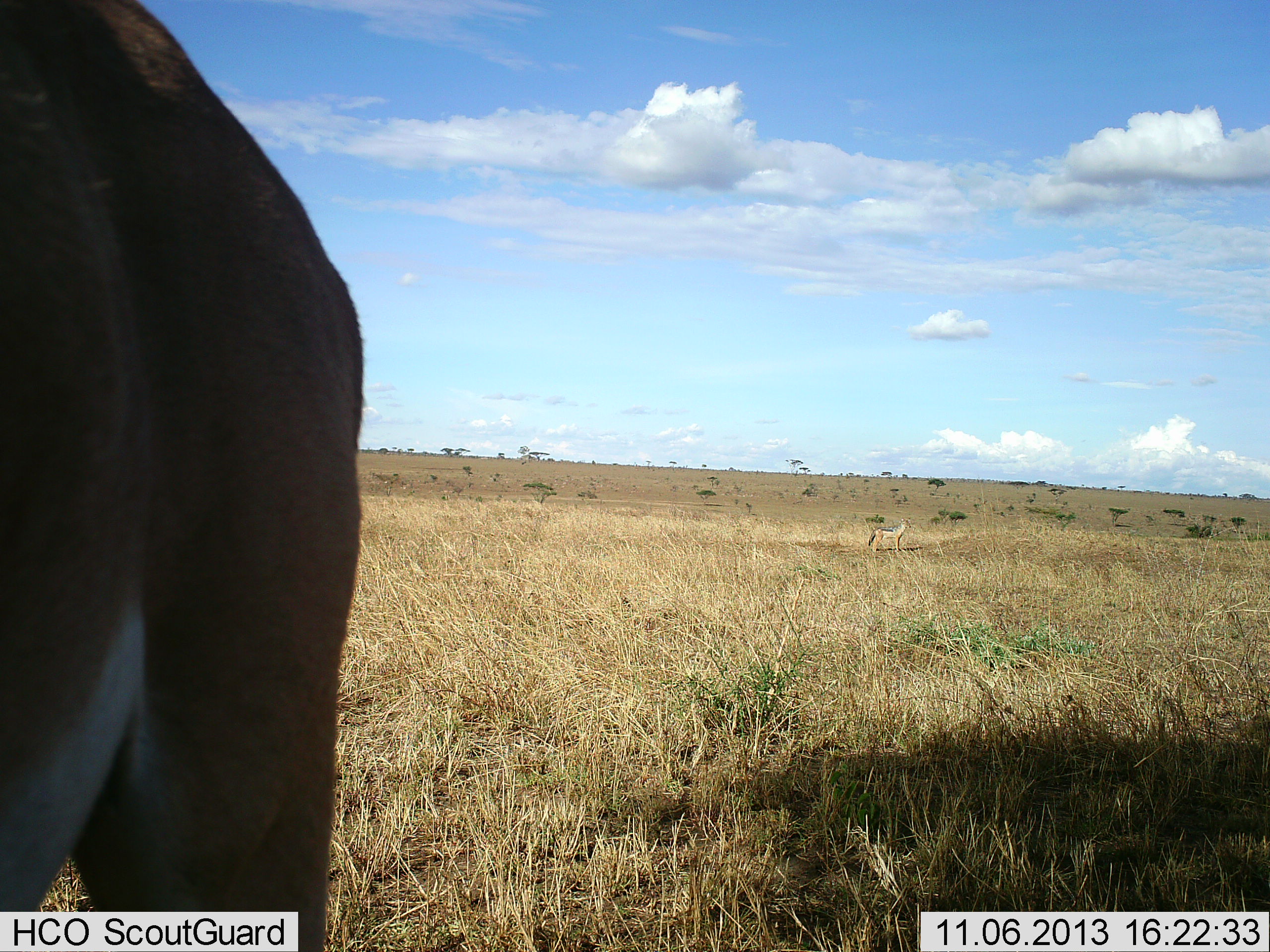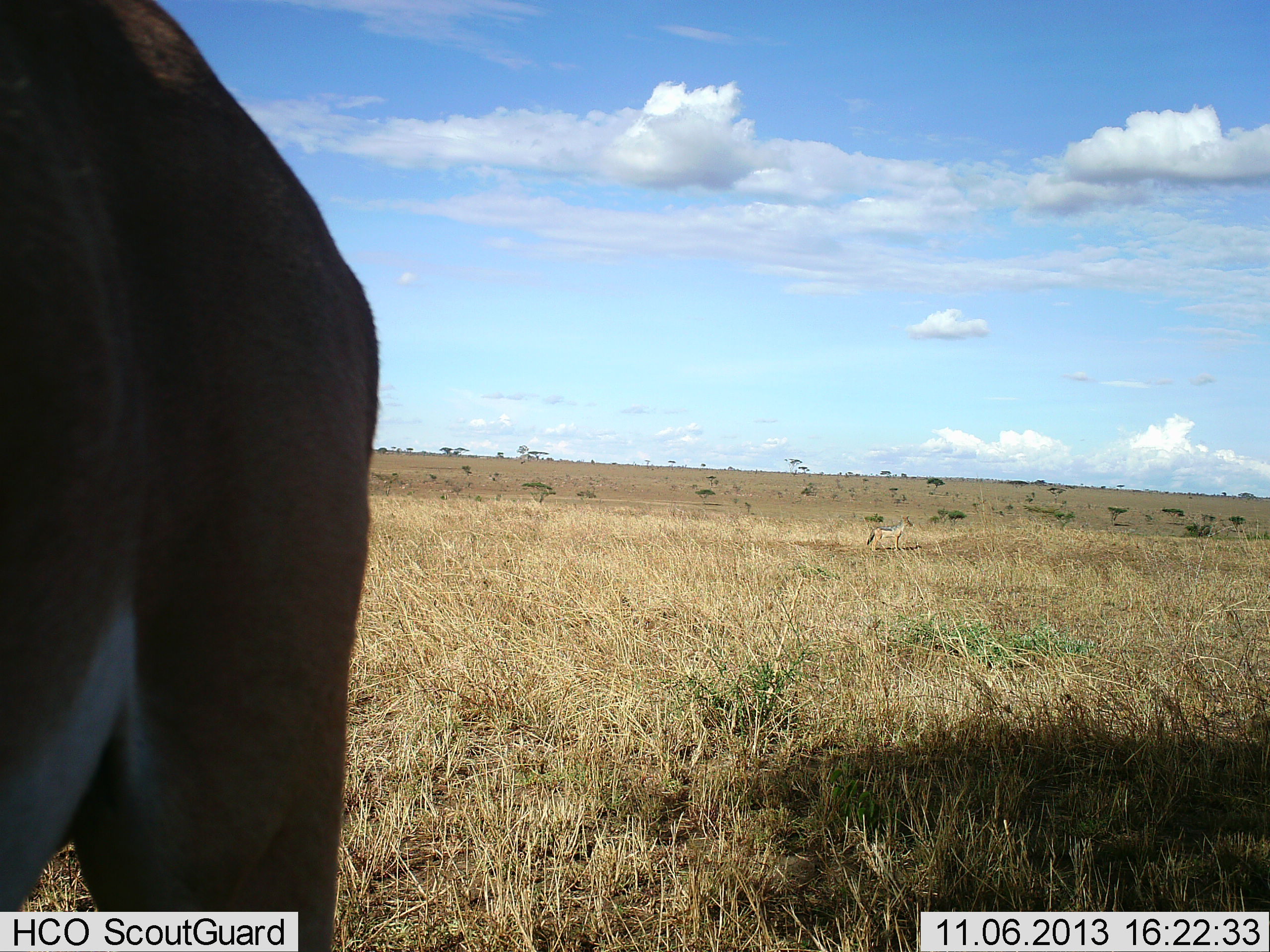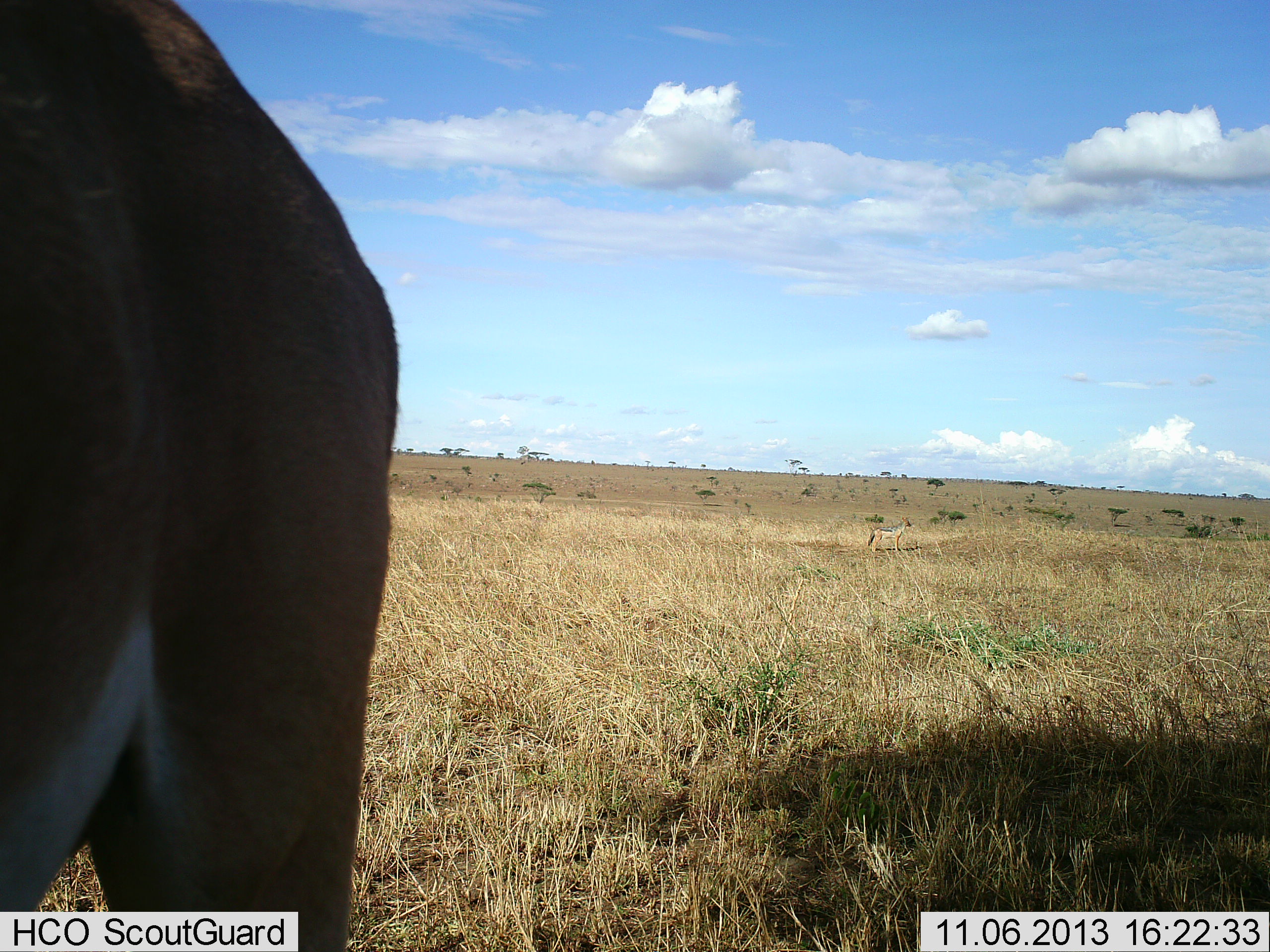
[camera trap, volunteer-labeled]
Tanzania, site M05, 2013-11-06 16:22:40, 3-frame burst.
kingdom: Animalia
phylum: Chordata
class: Mammalia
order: Artiodactyla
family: Bovidae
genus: Nanger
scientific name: Nanger granti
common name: grant's gazelle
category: gazellegrants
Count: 1.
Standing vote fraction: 100%.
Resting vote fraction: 0%.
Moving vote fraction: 0%.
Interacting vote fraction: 0%.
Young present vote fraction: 0%.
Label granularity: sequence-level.